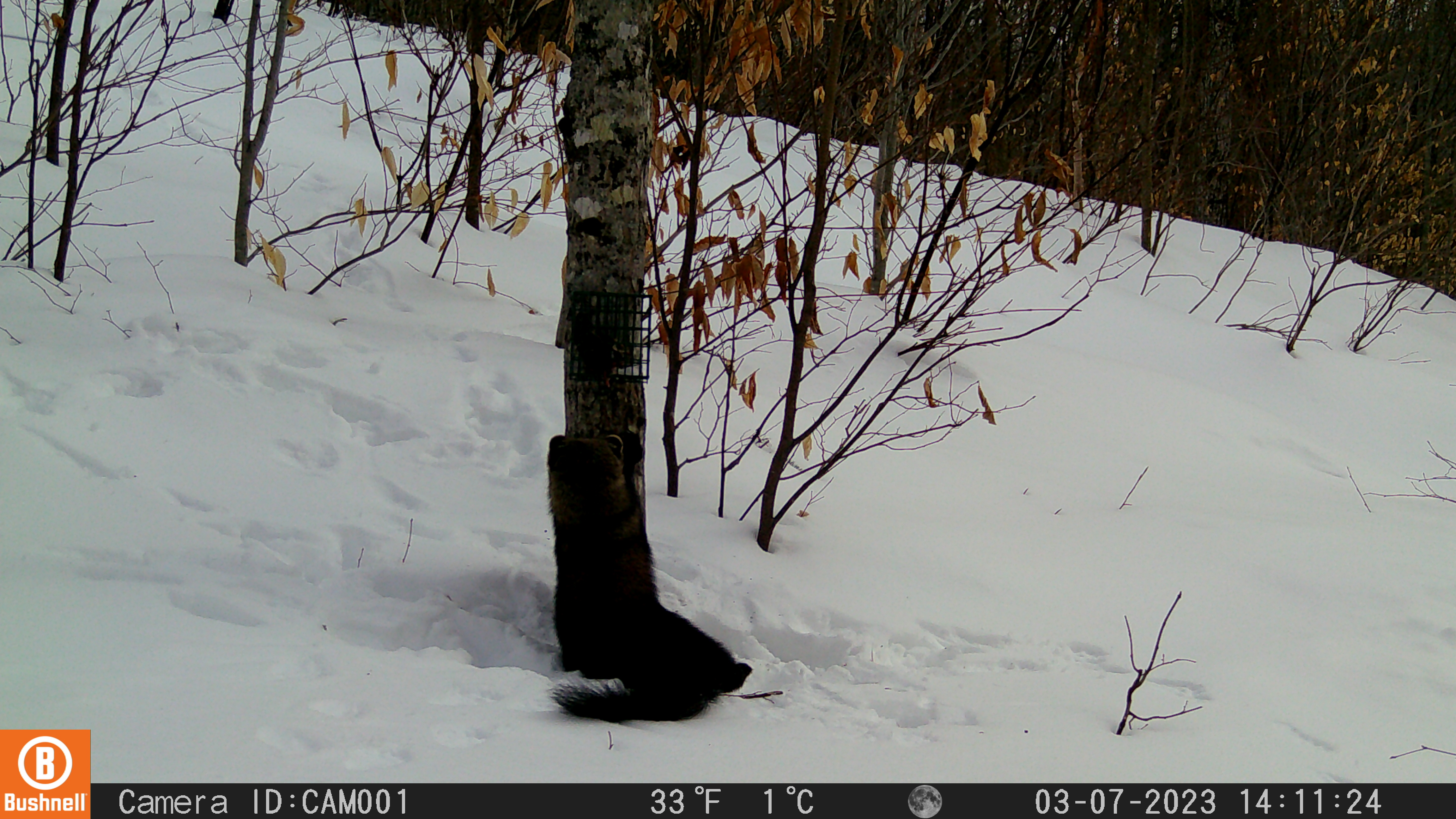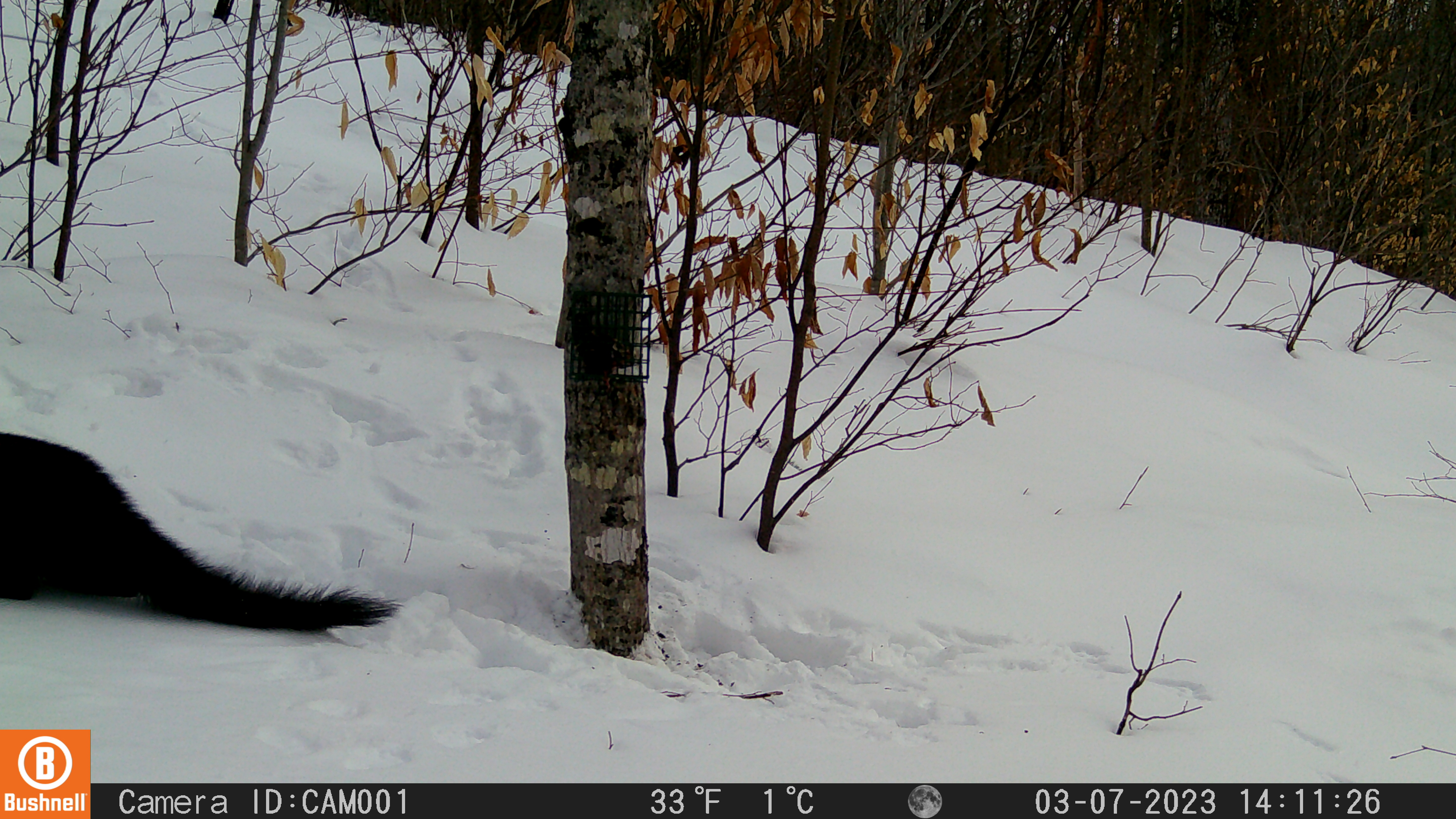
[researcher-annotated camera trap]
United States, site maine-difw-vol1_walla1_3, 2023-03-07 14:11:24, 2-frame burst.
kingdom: Animalia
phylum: Chordata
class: Mammalia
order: Carnivora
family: Mustelidae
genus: Pekania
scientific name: Pekania pennanti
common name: fisher